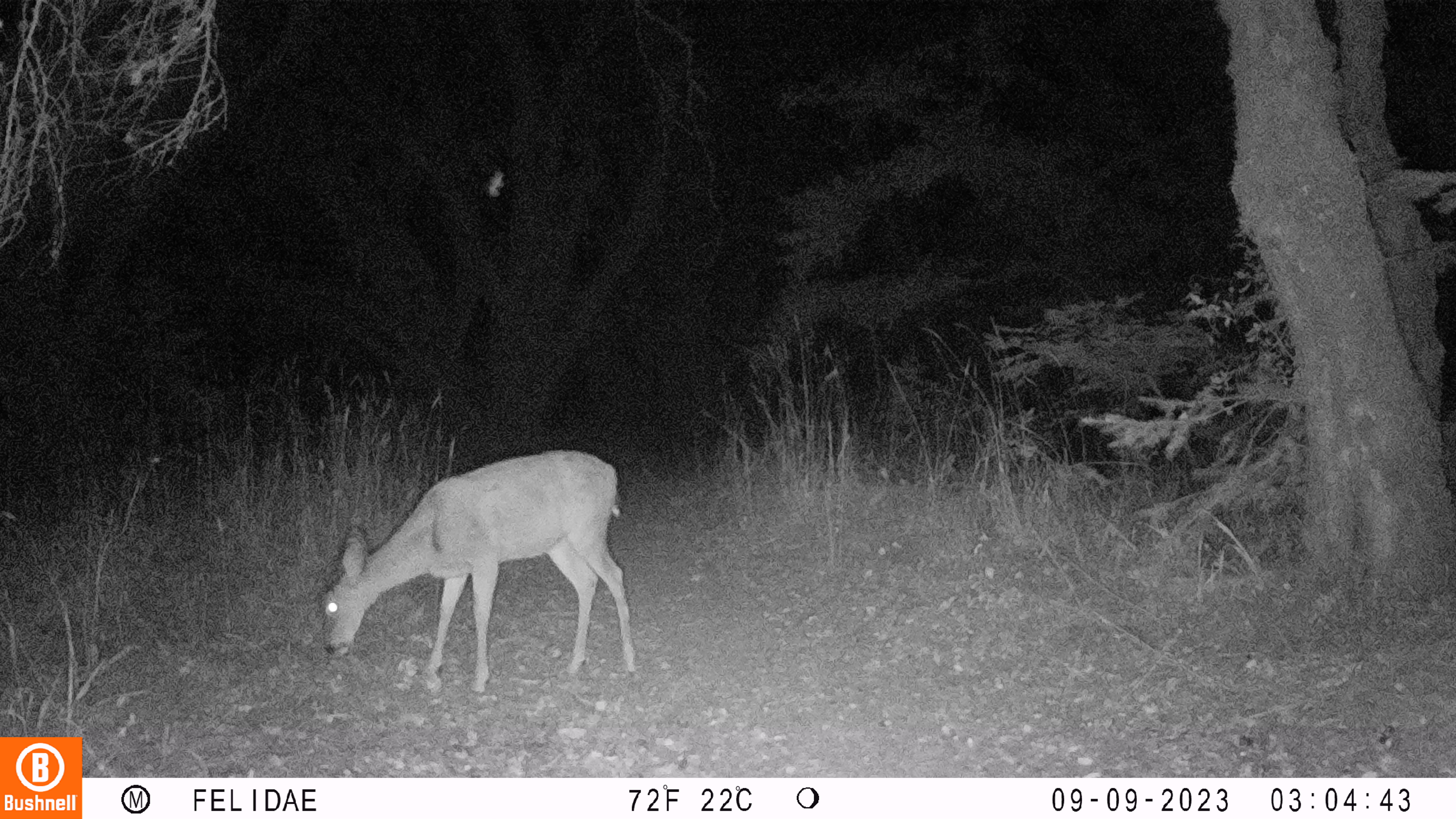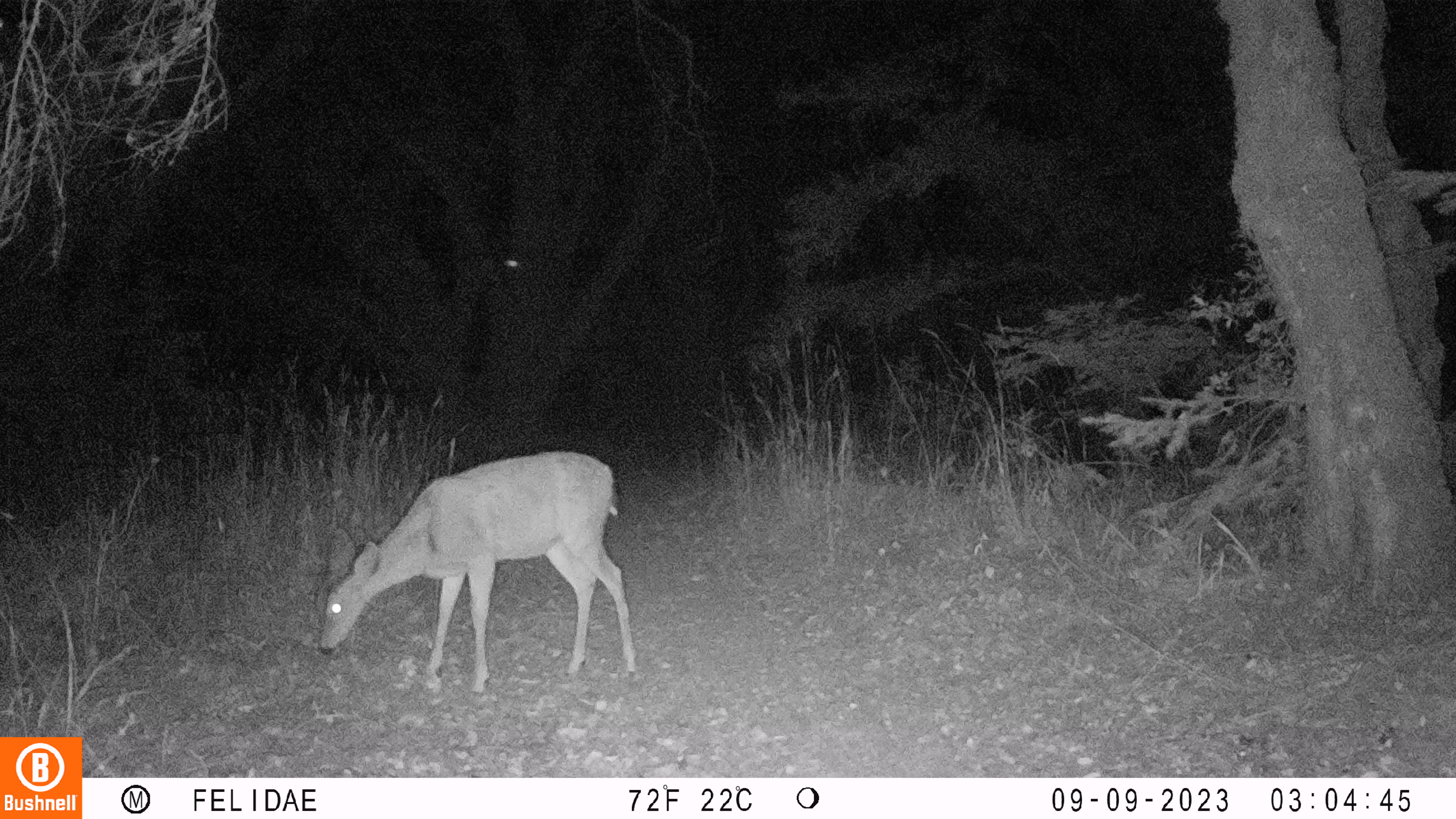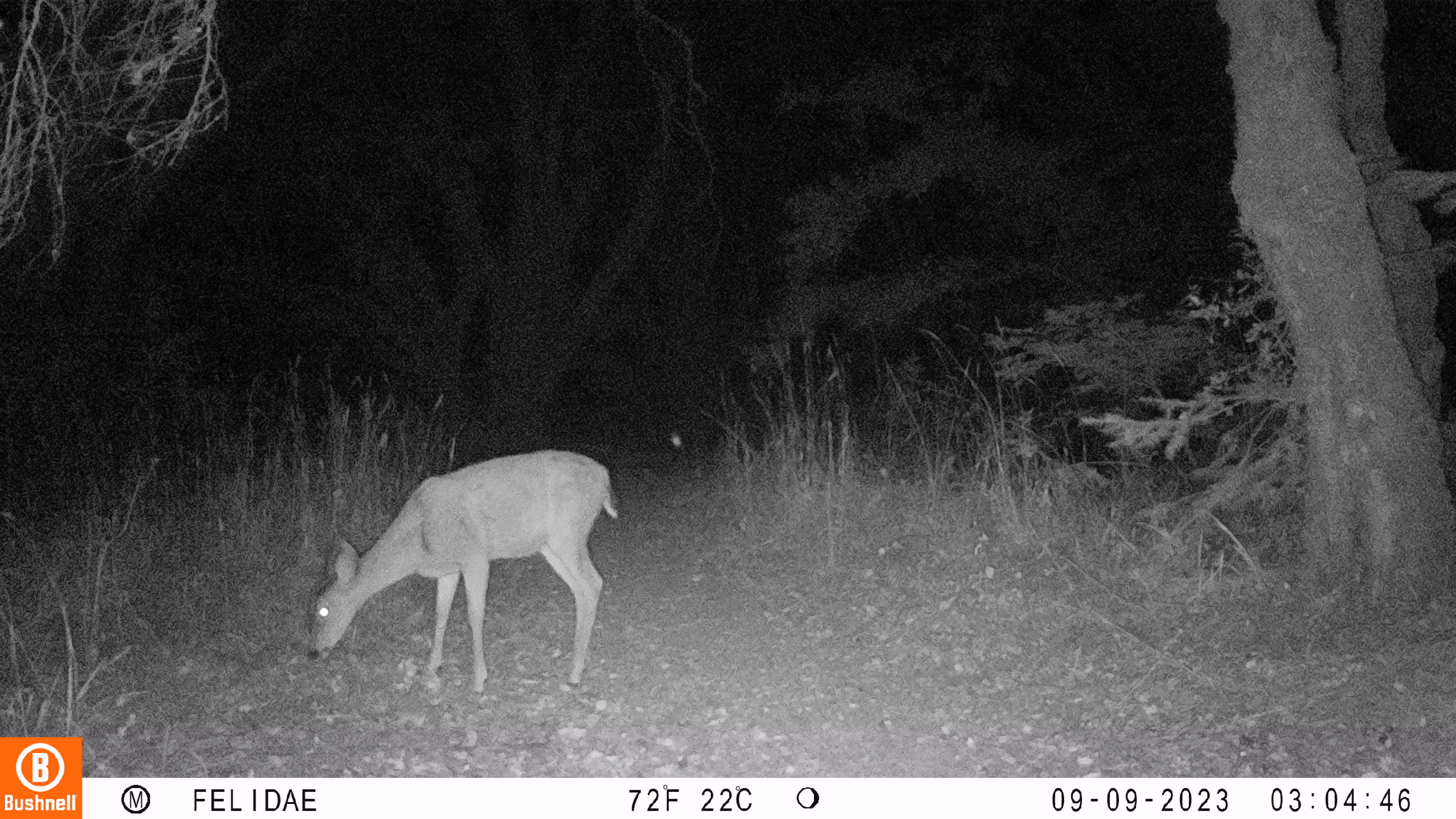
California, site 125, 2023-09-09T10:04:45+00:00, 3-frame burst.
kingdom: Animalia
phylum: Chordata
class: Mammalia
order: Artiodactyla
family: Cervidae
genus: Odocoileus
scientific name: Odocoileus hemionus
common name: mule deer